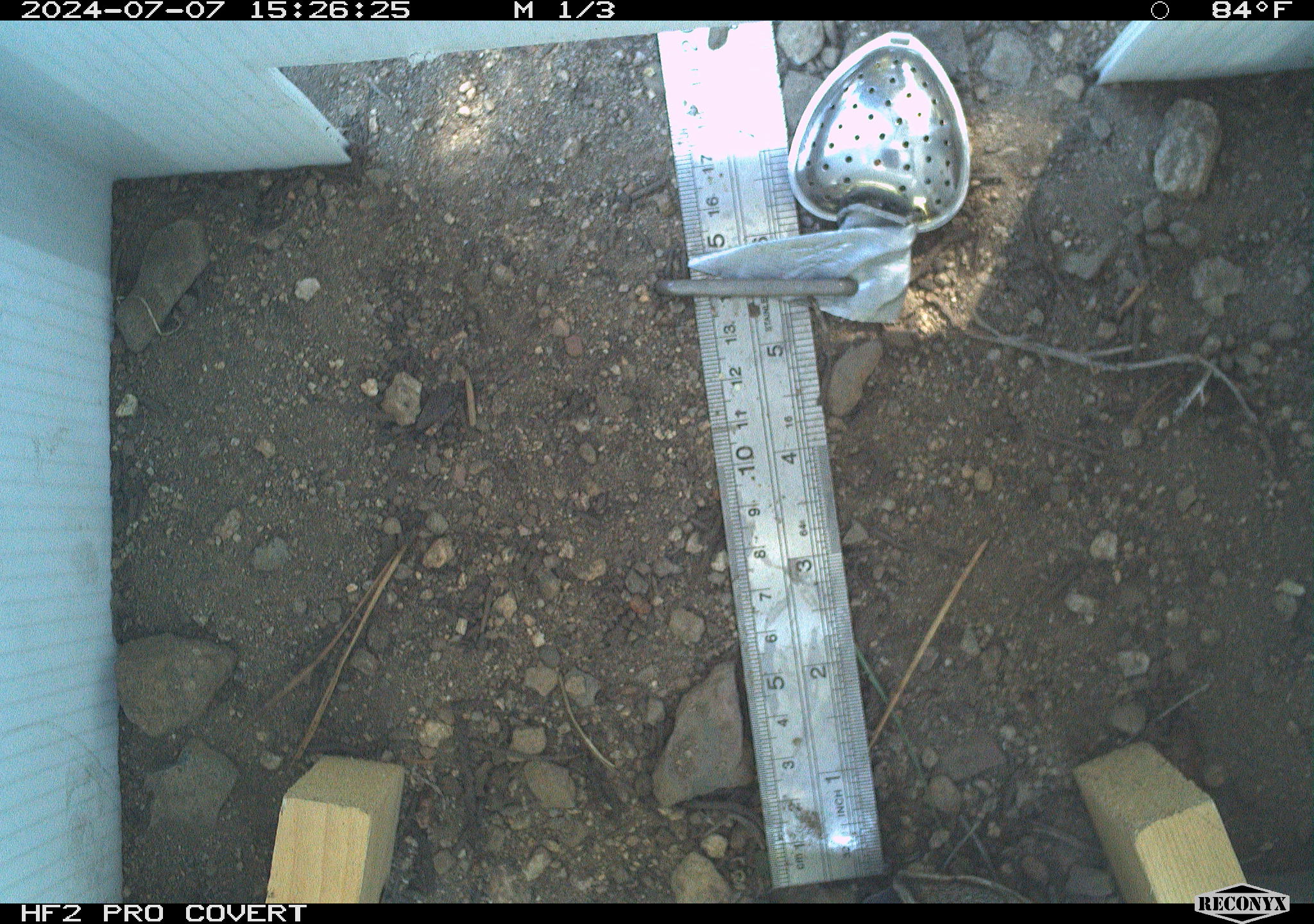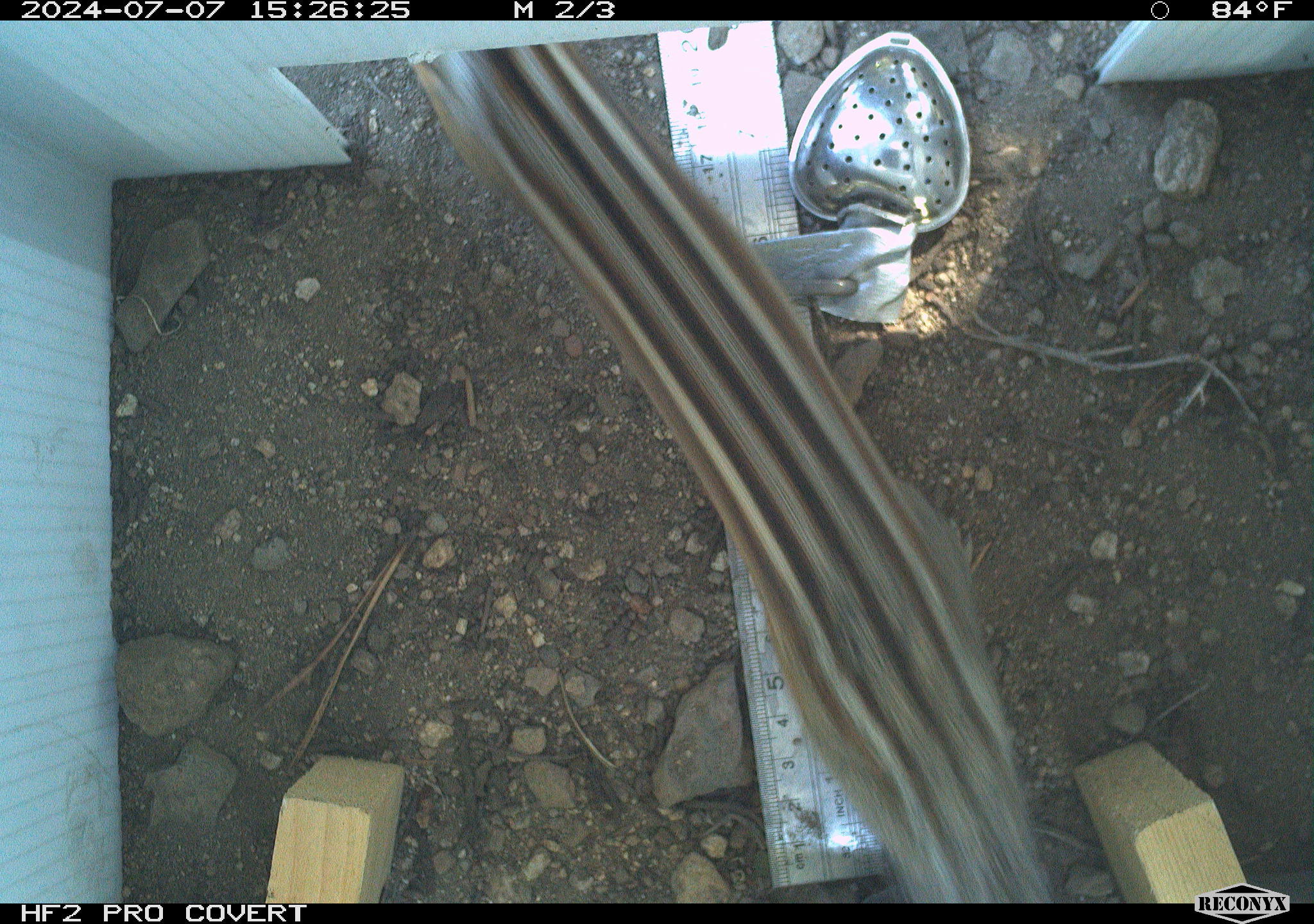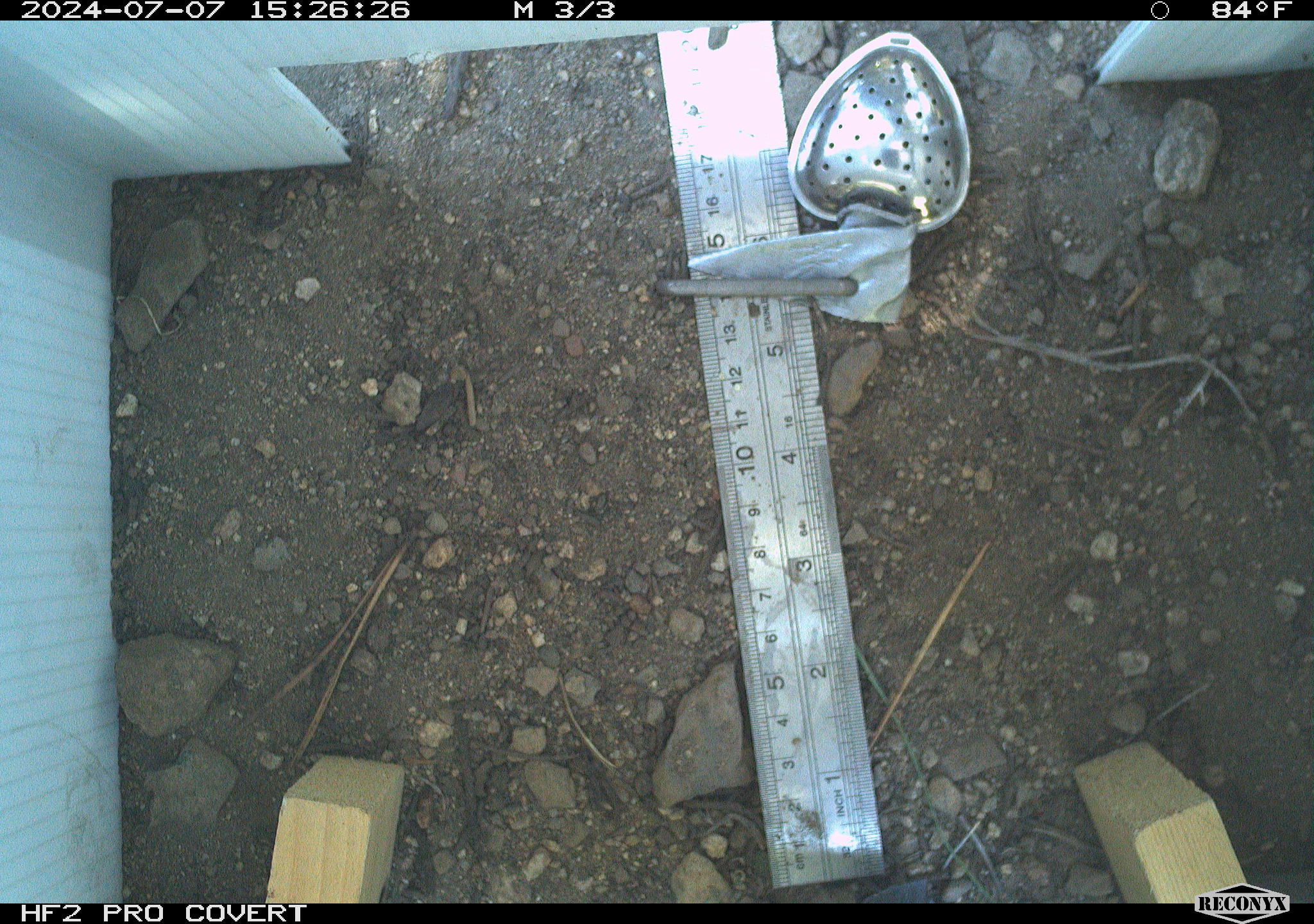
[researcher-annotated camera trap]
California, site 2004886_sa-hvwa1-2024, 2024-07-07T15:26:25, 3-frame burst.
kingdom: Animalia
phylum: Chordata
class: Mammalia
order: Rodentia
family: Sciuridae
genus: Neotamias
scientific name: Neotamias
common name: western chipmunks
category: neotamias species